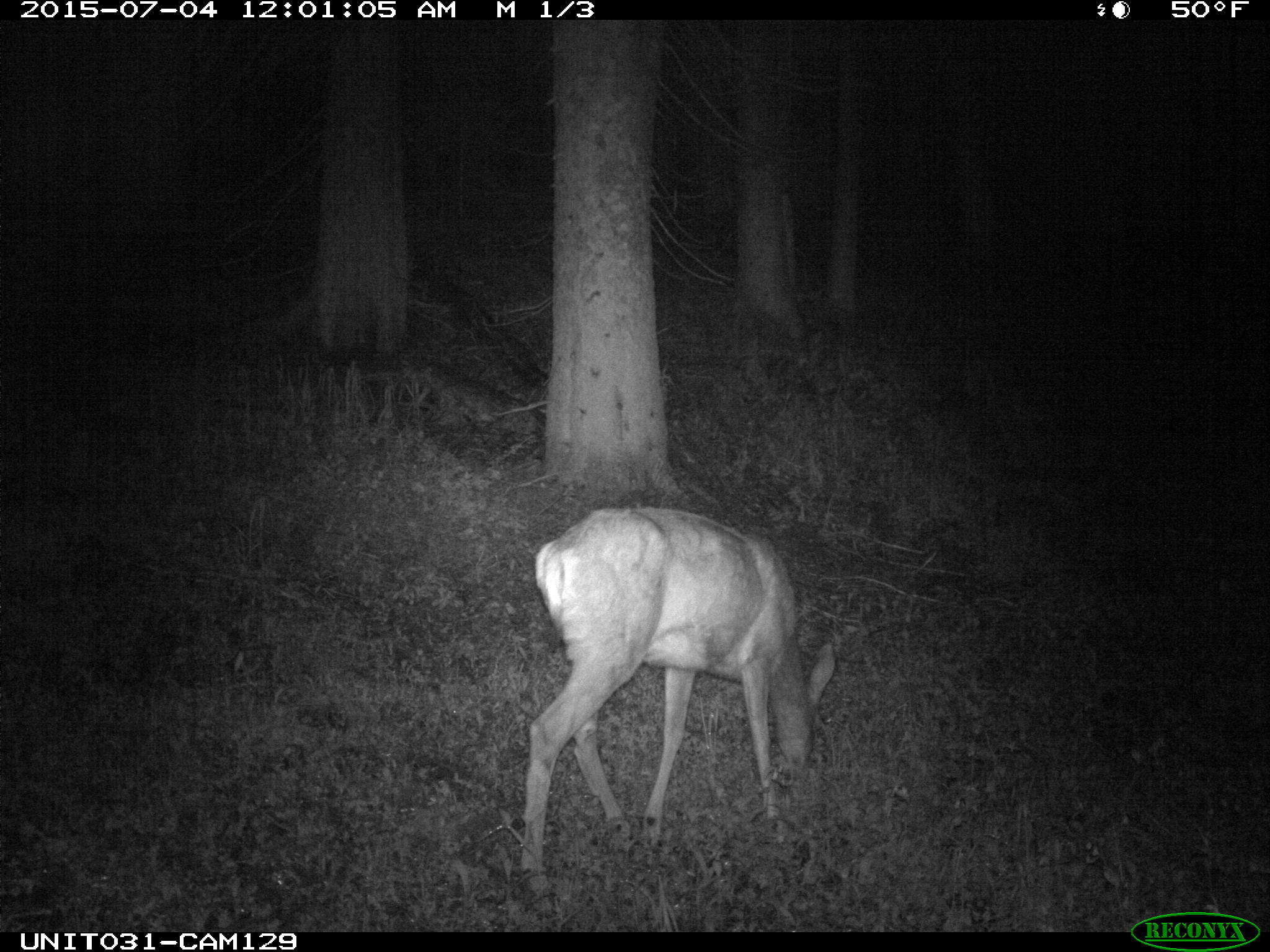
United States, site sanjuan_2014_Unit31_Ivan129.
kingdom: Animalia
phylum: Chordata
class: Mammalia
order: Artiodactyla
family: Cervidae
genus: Odocoileus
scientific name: Odocoileus hemionus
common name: mule deer